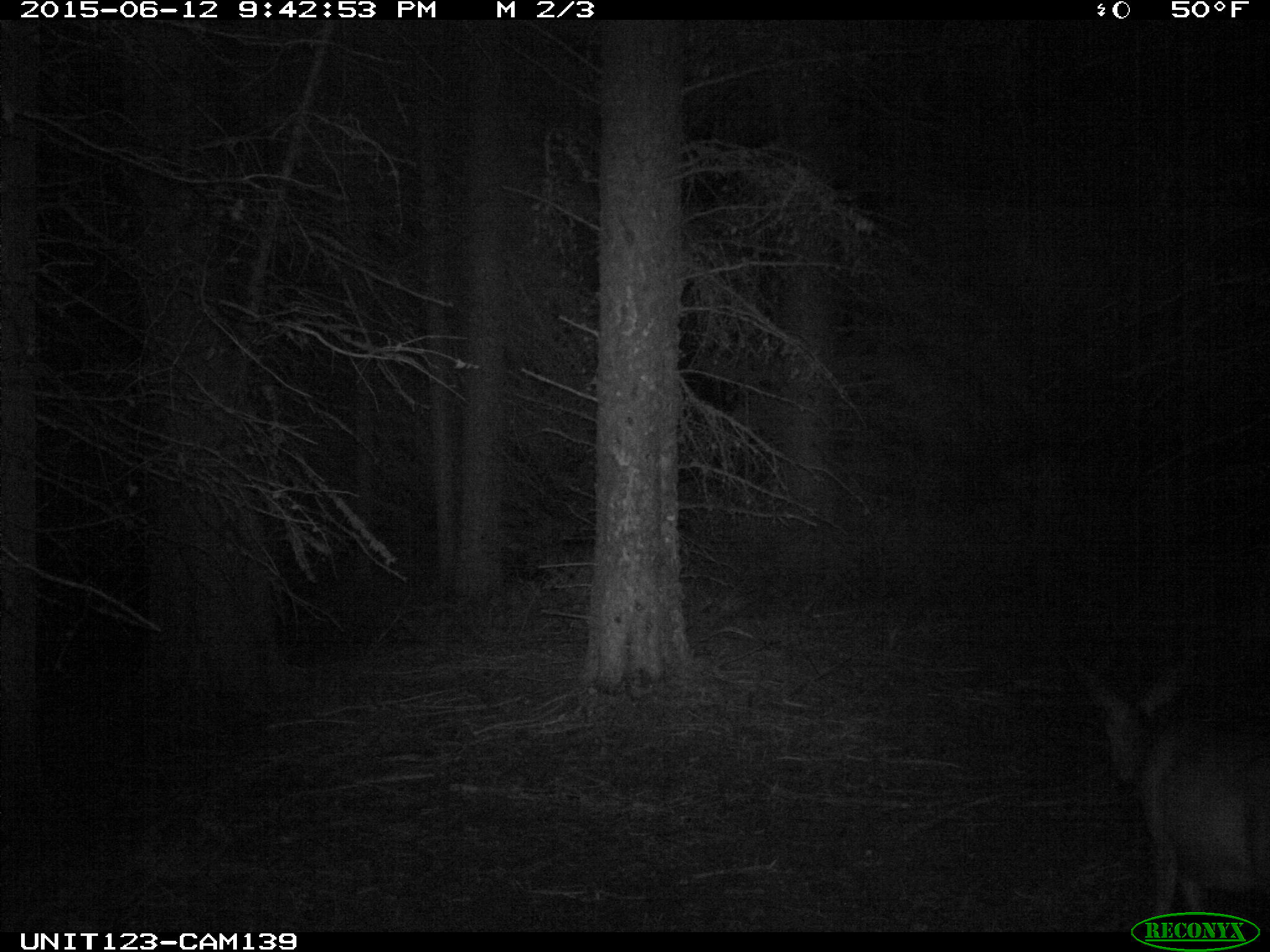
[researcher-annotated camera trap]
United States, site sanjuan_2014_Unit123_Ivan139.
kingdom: Animalia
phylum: Chordata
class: Mammalia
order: Artiodactyla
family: Cervidae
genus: Odocoileus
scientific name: Odocoileus hemionus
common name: mule deer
Odocoileus hemionus (mule deer).